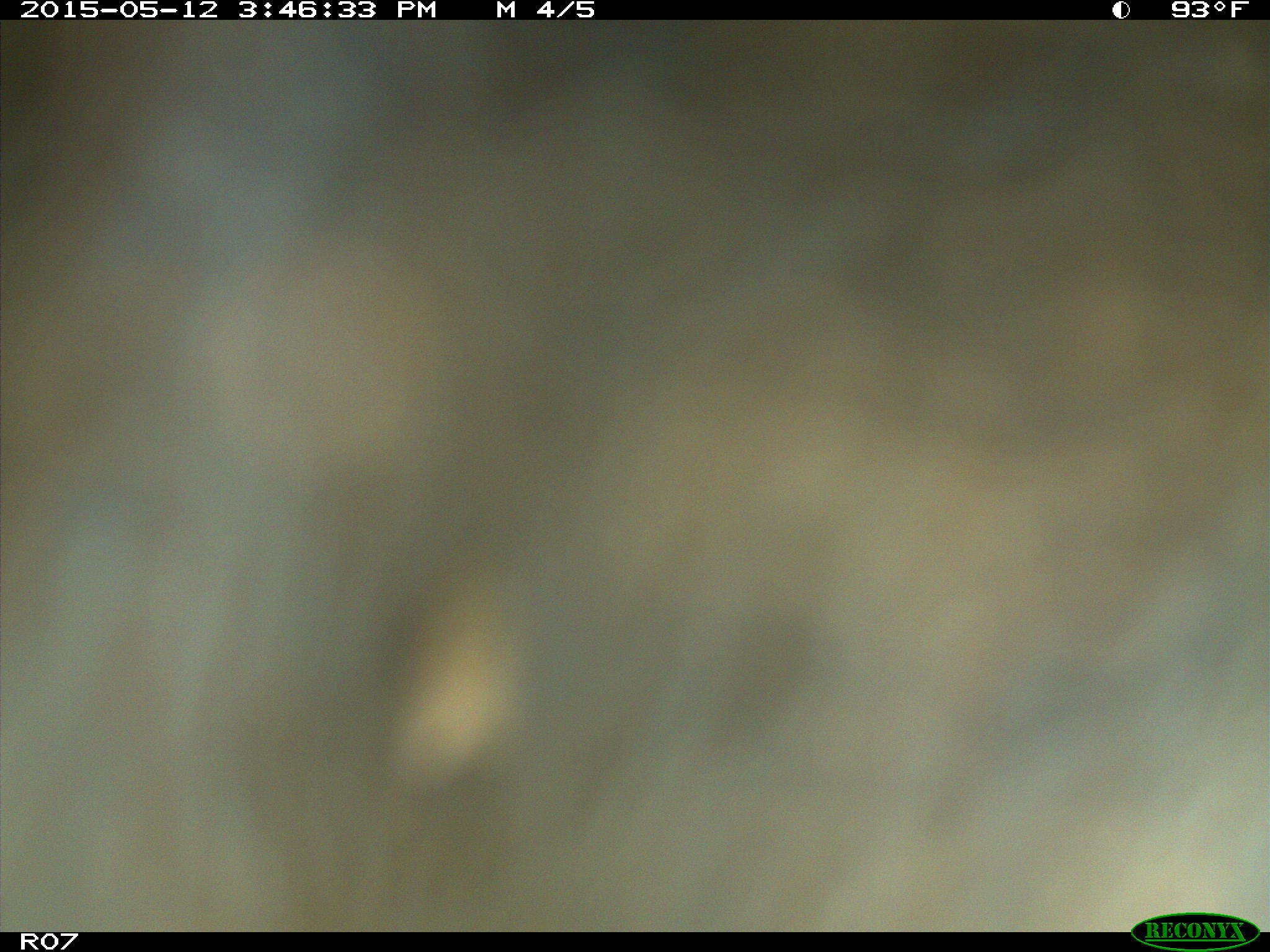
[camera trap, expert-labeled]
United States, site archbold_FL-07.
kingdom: Animalia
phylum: Chordata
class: Mammalia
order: Artiodactyla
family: Bovidae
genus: Bos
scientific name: Bos taurus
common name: domestic cow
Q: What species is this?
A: Bos taurus (domestic cow).